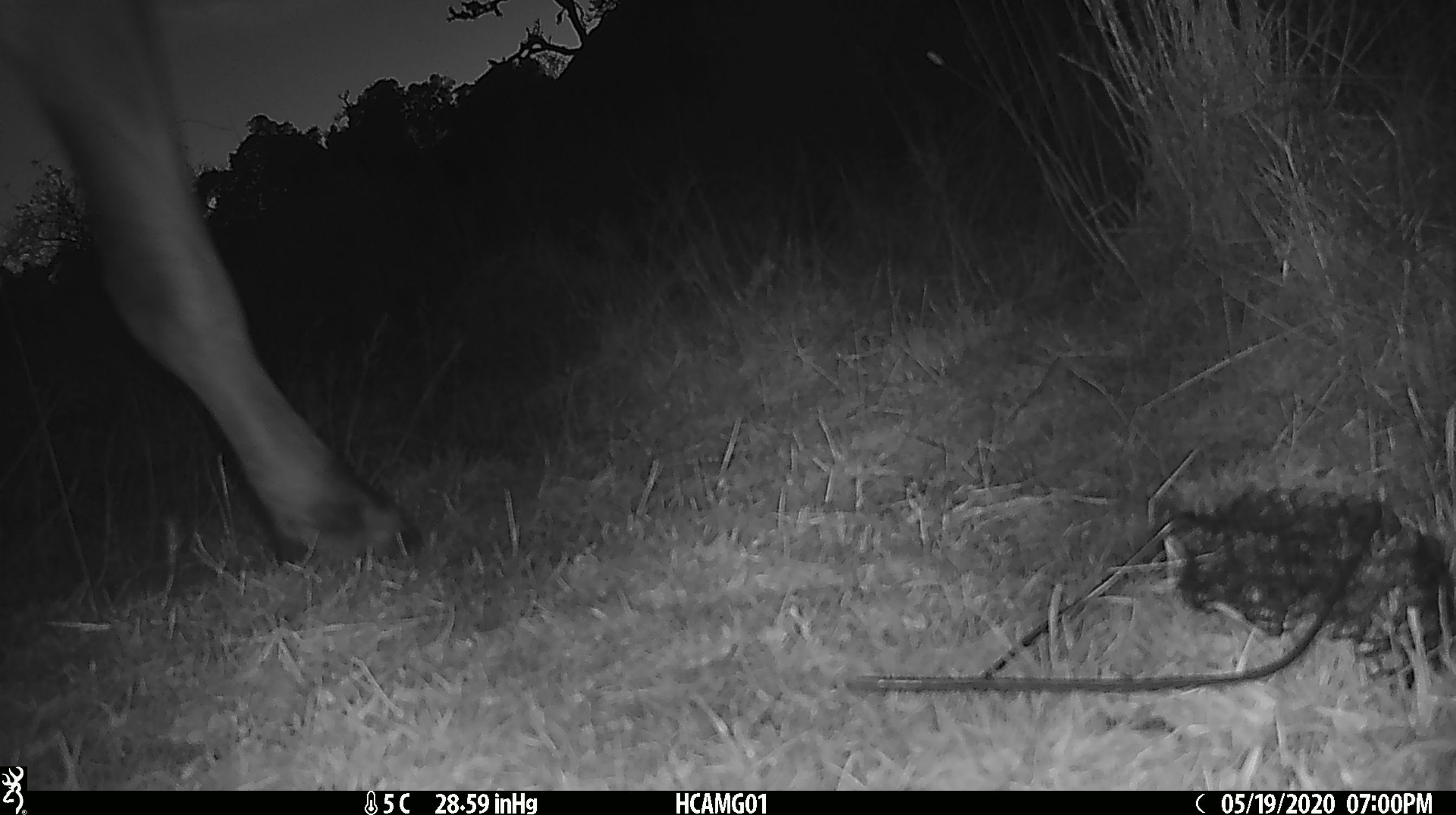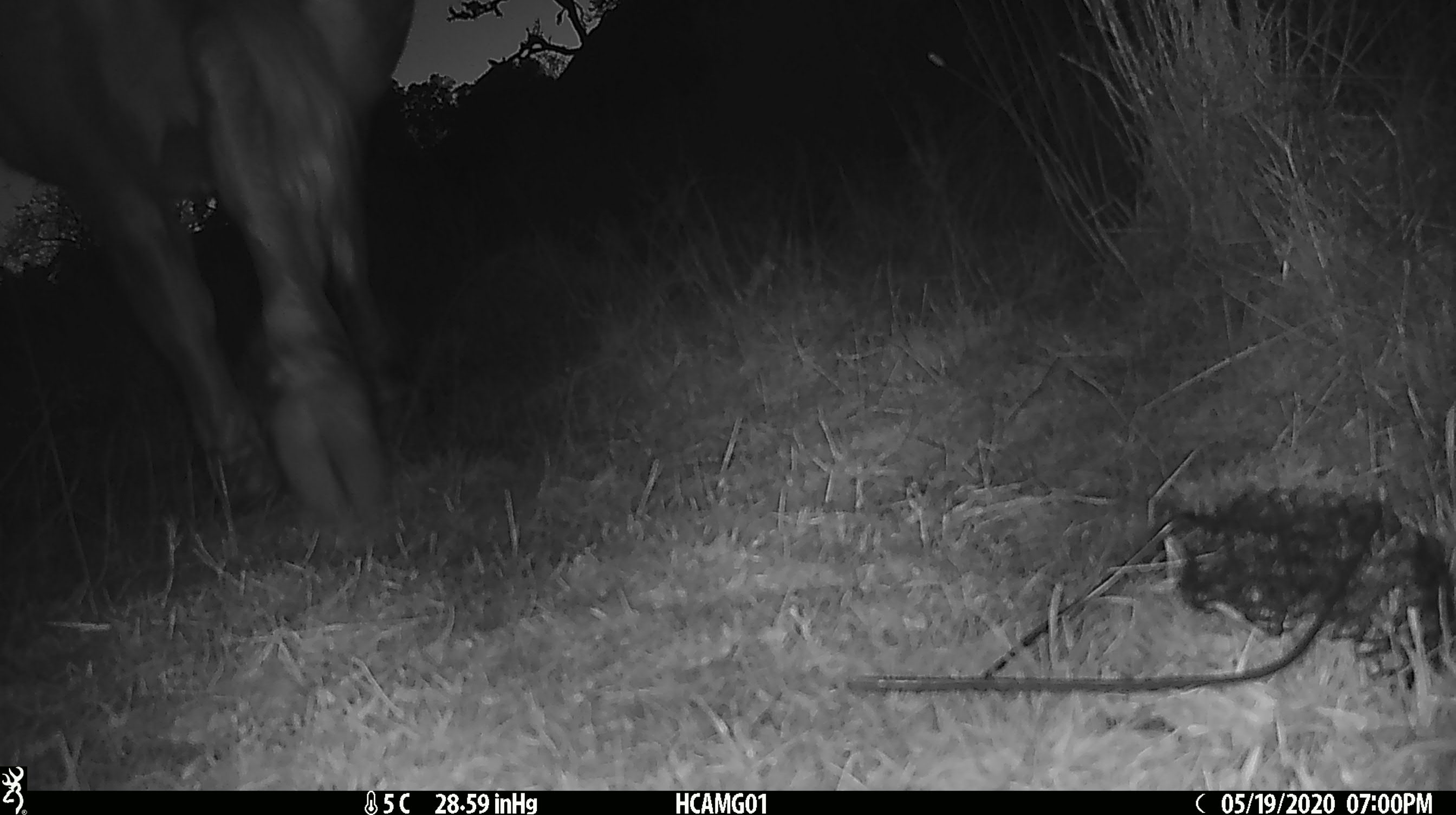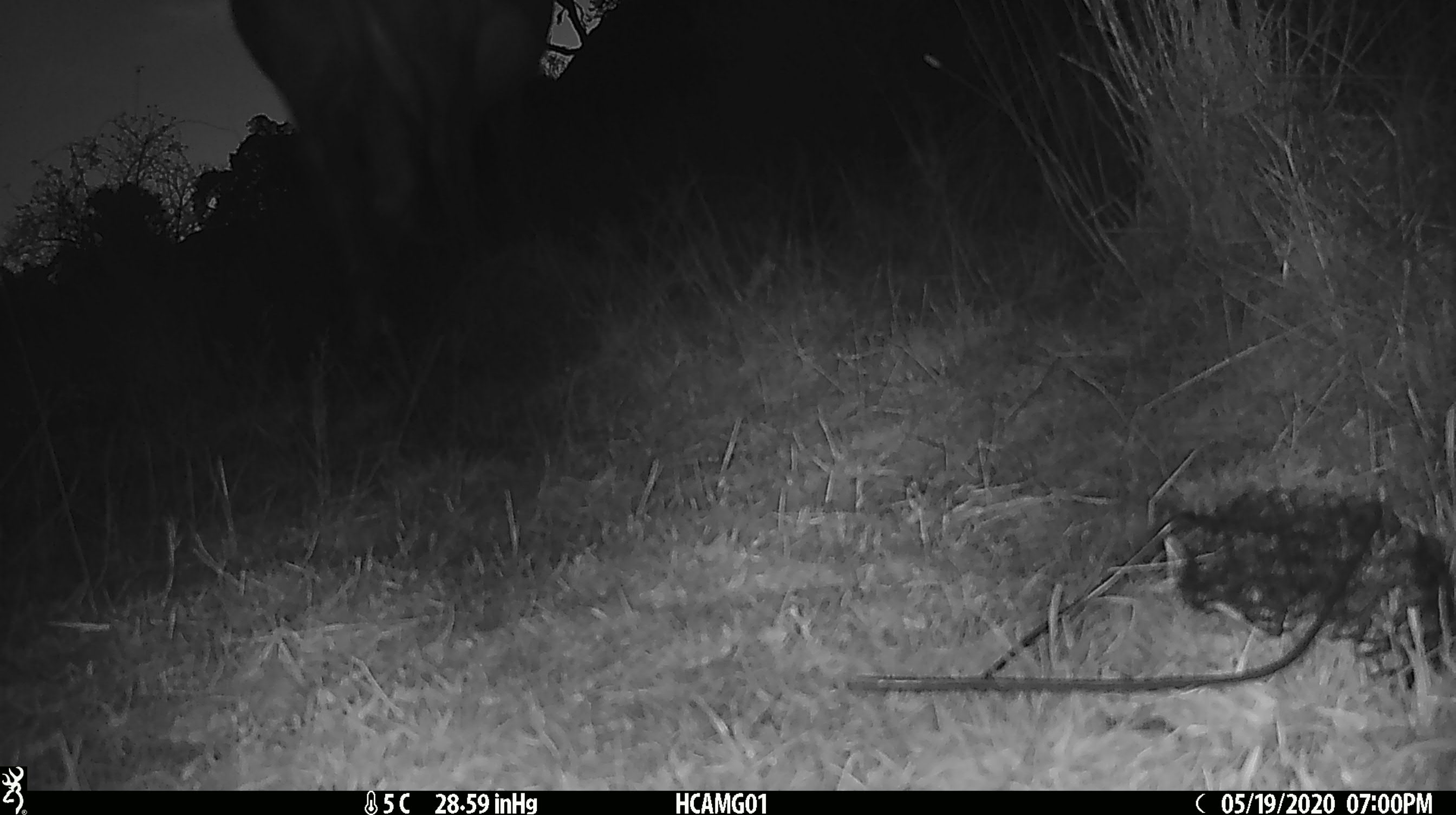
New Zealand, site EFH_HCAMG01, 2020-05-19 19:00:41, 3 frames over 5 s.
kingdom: Animalia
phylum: Chordata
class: Mammalia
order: Artiodactyla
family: Bovidae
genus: Bos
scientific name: Bos taurus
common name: domestic cow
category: cow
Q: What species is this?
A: Cow (domestic cow) (Bos taurus).